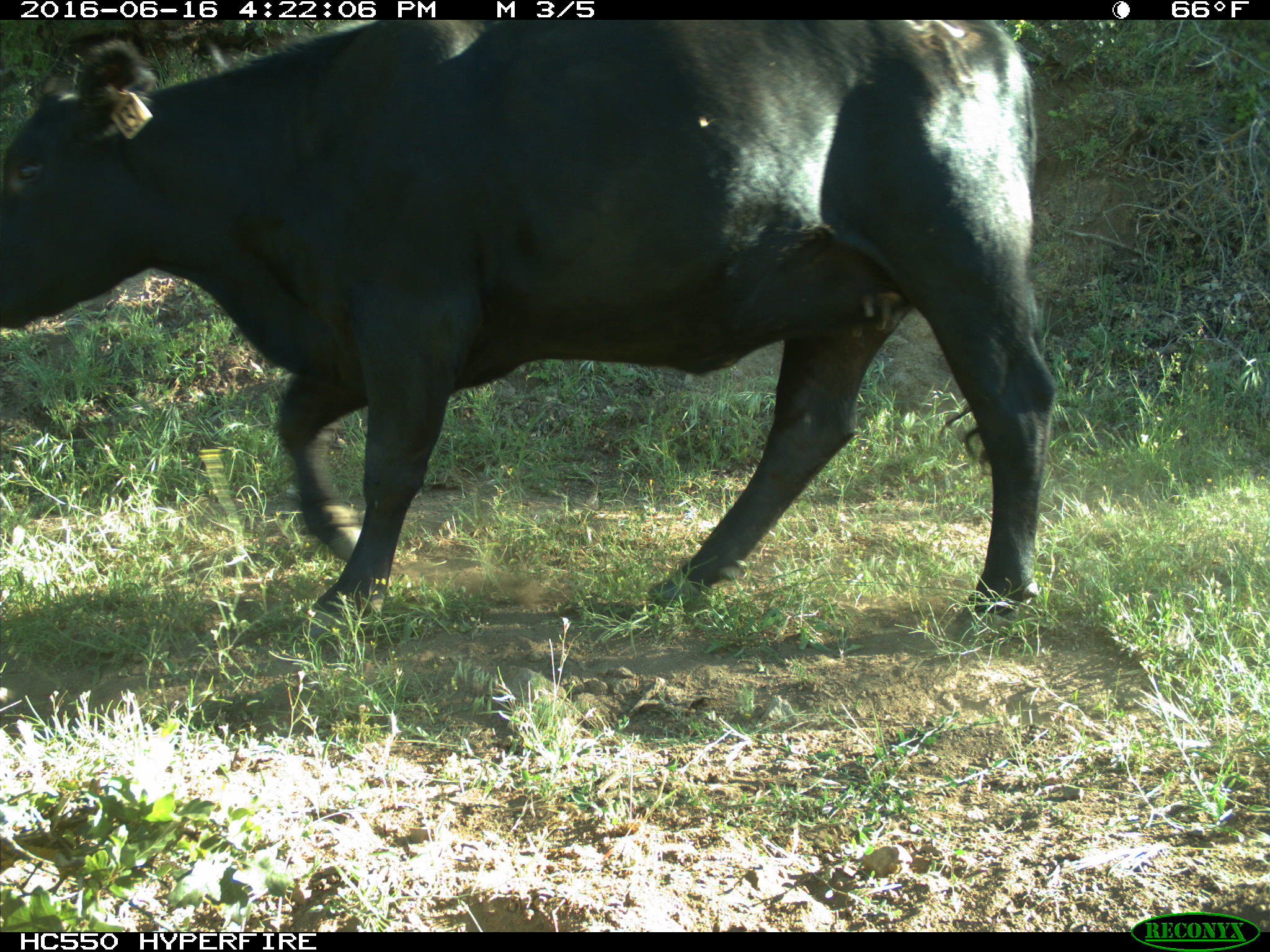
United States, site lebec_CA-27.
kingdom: Animalia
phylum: Chordata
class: Mammalia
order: Artiodactyla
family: Bovidae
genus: Bos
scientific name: Bos taurus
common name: domestic cow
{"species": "Bos taurus (domestic cow)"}